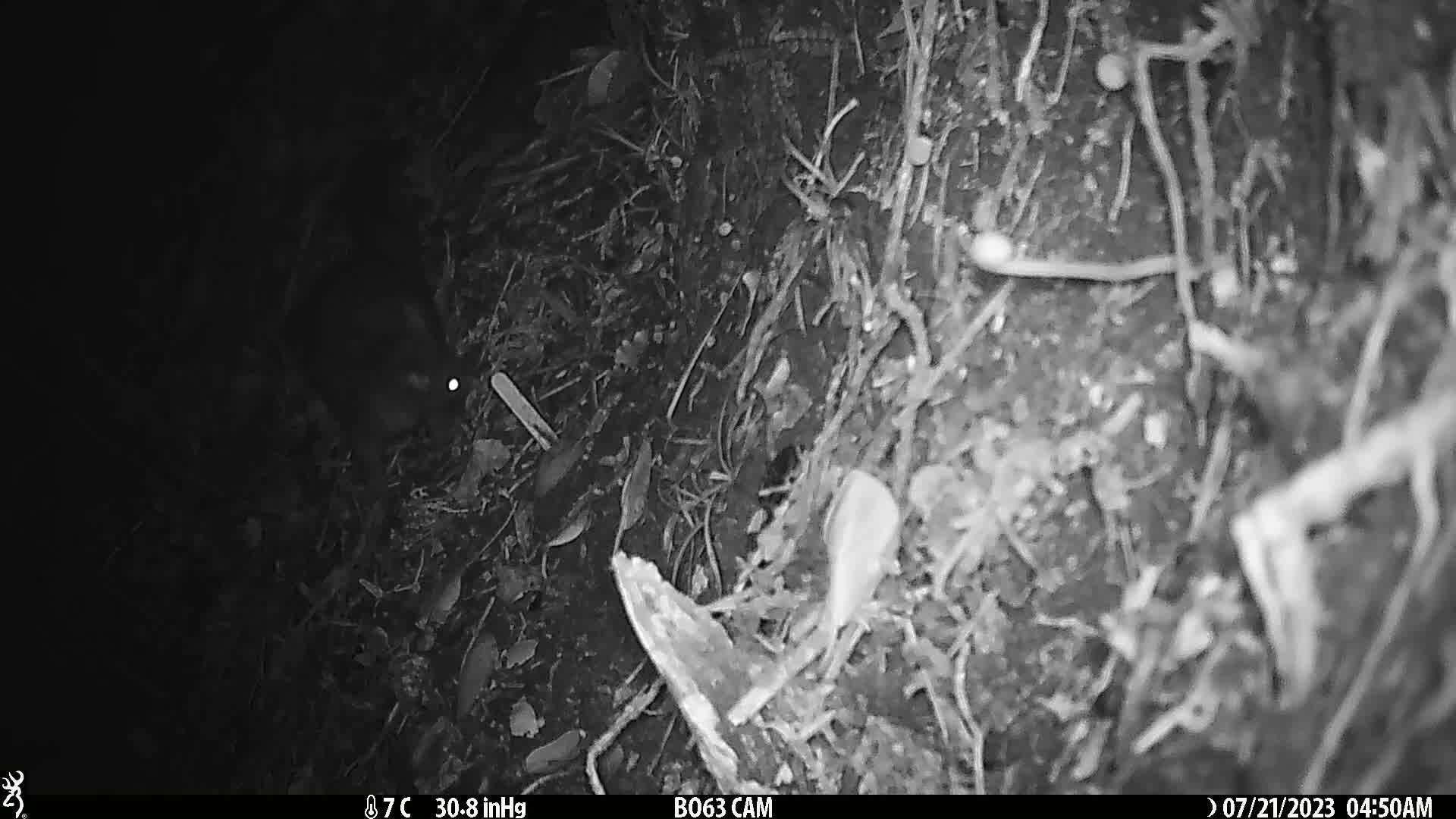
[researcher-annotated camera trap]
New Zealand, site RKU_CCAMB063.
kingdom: Animalia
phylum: Chordata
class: Mammalia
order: Diprotodontia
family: Phalangeridae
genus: Trichosurus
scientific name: Trichosurus vulpecula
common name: common brushtail possum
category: possum